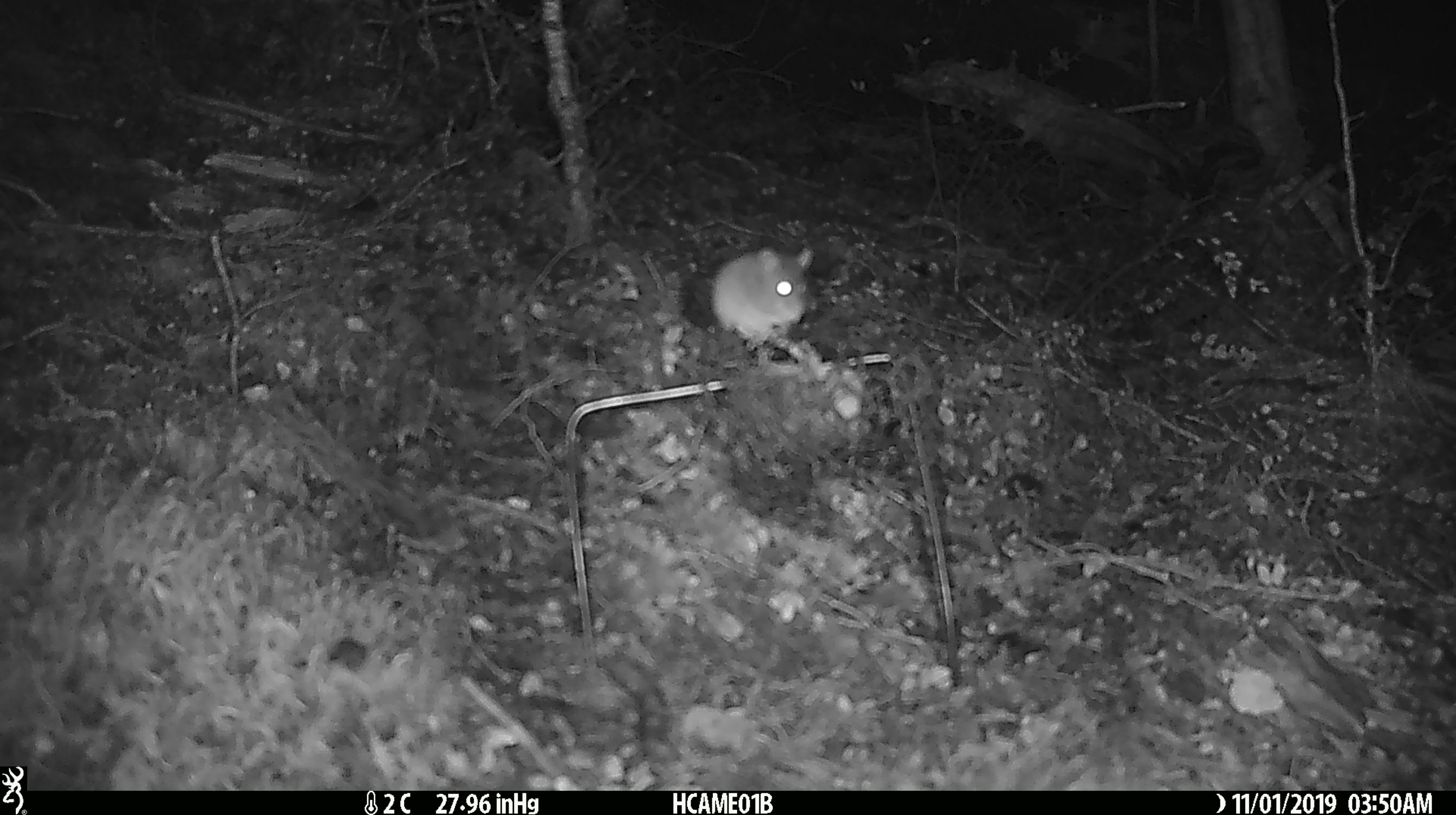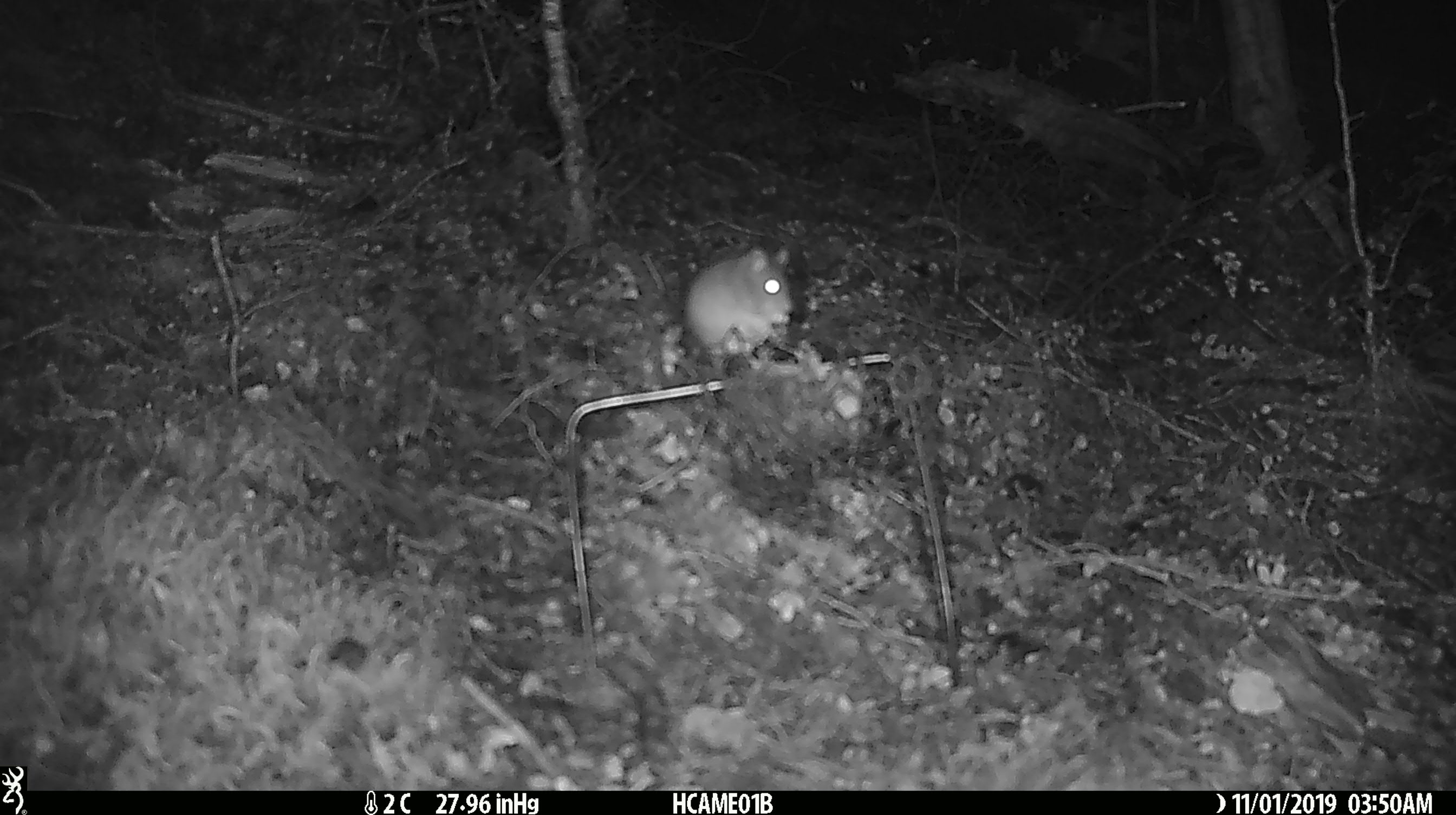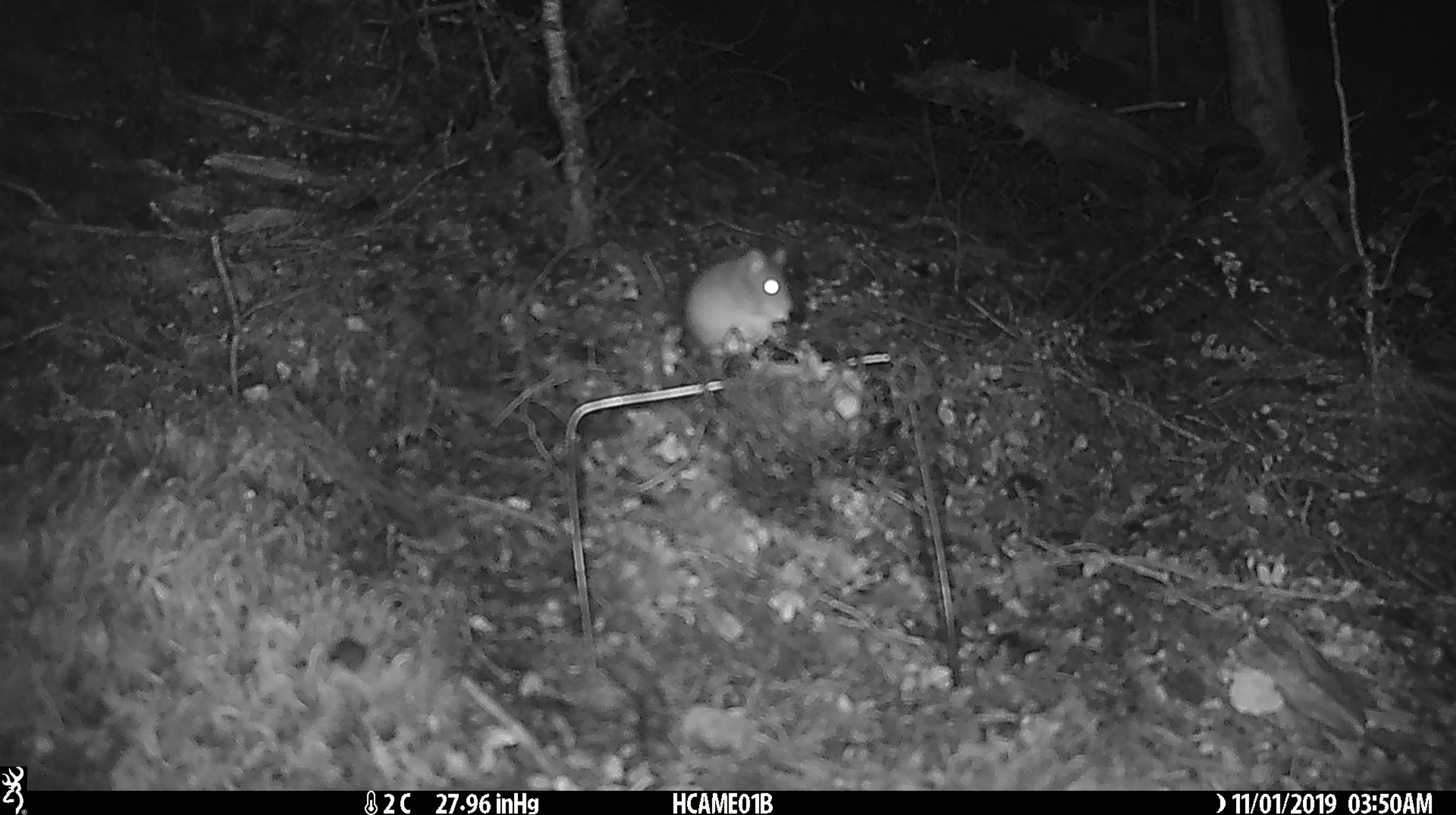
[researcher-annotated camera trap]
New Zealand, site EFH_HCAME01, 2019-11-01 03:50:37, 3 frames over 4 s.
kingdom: Animalia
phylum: Chordata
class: Mammalia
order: Rodentia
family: Muridae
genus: Mus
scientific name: Mus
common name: mouse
Mouse (Mus).